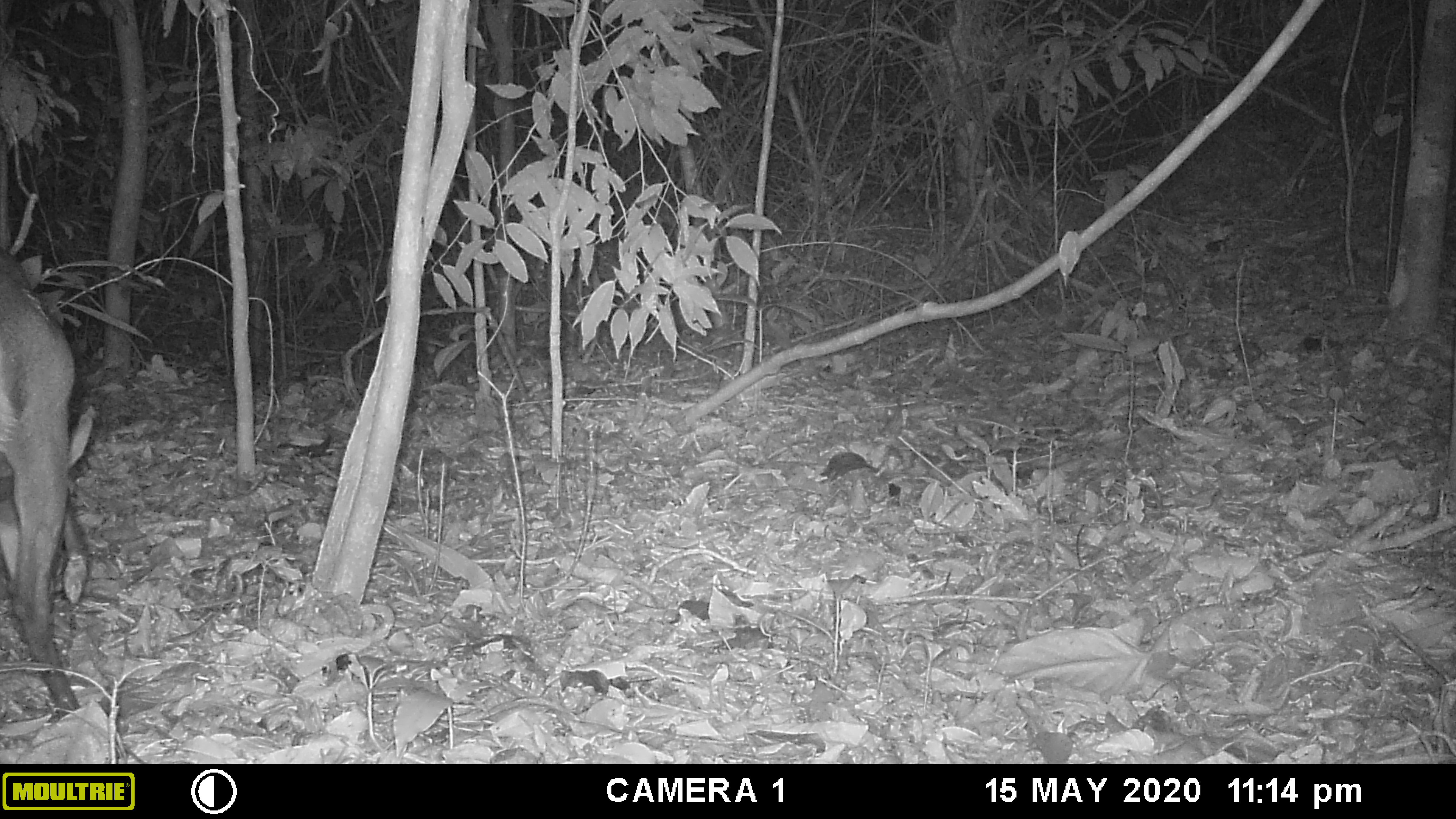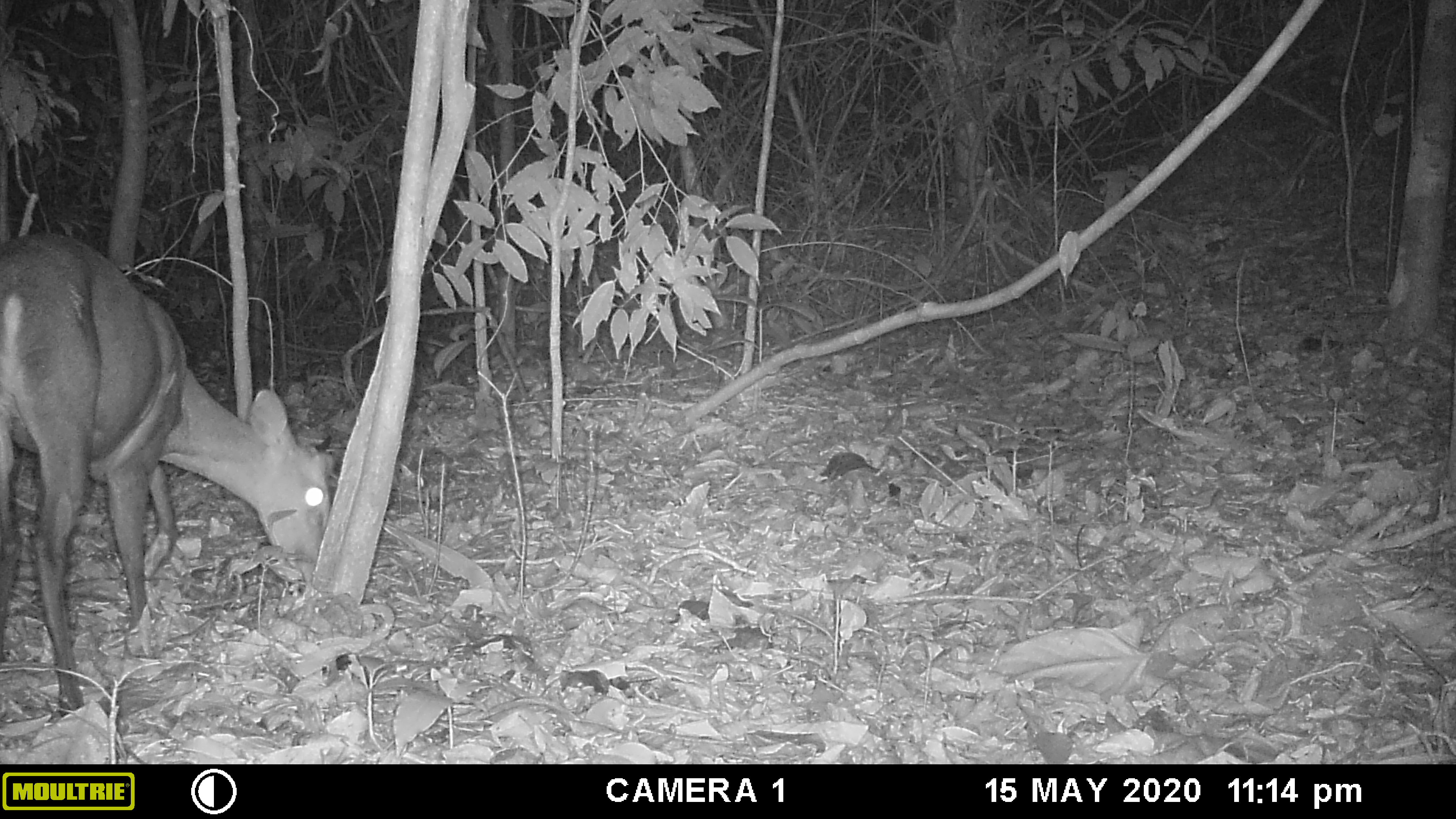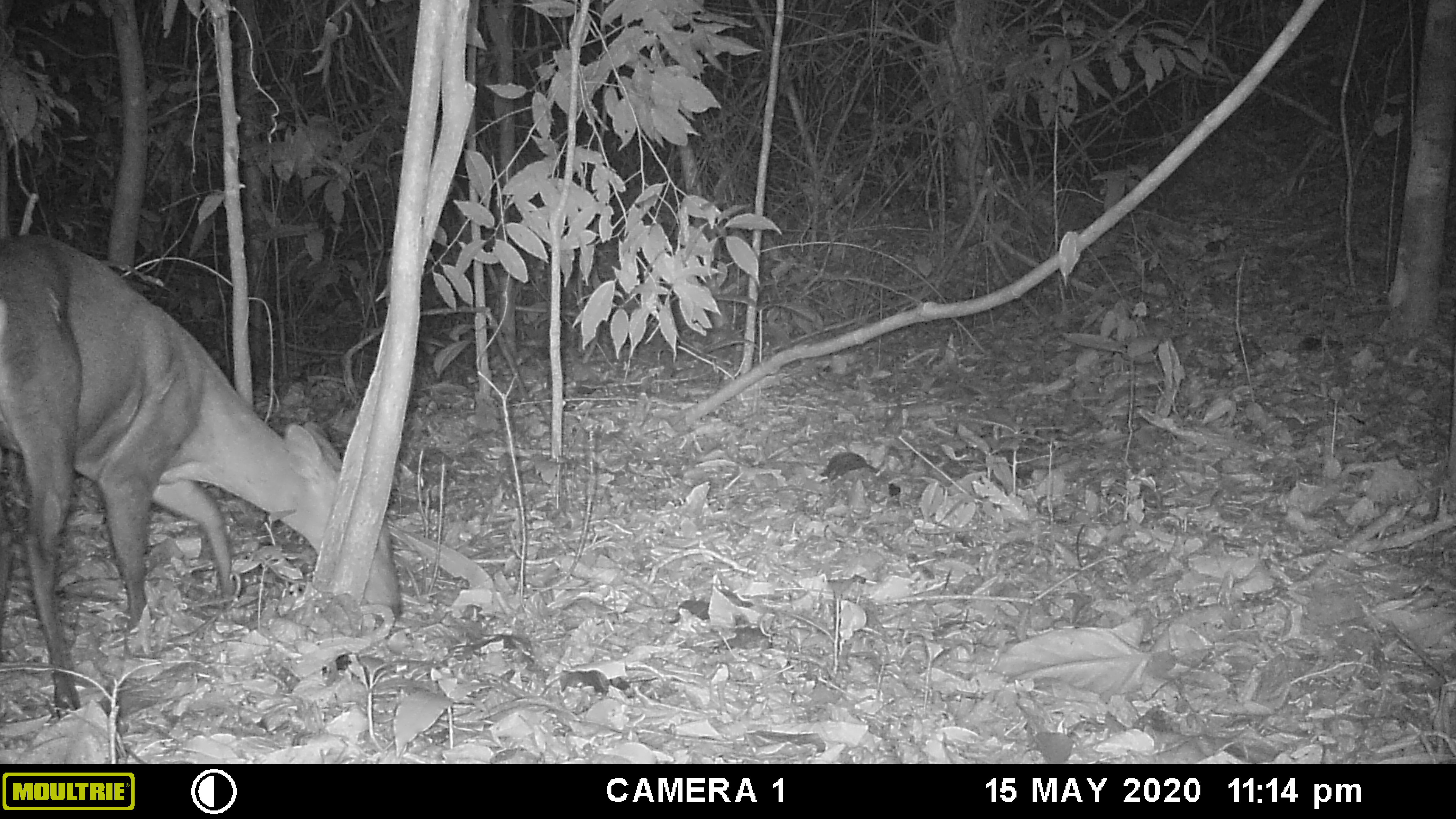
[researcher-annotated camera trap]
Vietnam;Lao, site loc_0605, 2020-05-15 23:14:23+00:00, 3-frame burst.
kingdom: Animalia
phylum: Chordata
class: Mammalia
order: Artiodactyla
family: Cervidae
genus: Muntiacus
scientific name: Muntiacus rooseveltorum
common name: roosevelt's muntjac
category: roosevelts muntjac group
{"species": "roosevelts muntjac group (roosevelt's muntjac) (Muntiacus rooseveltorum)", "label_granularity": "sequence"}